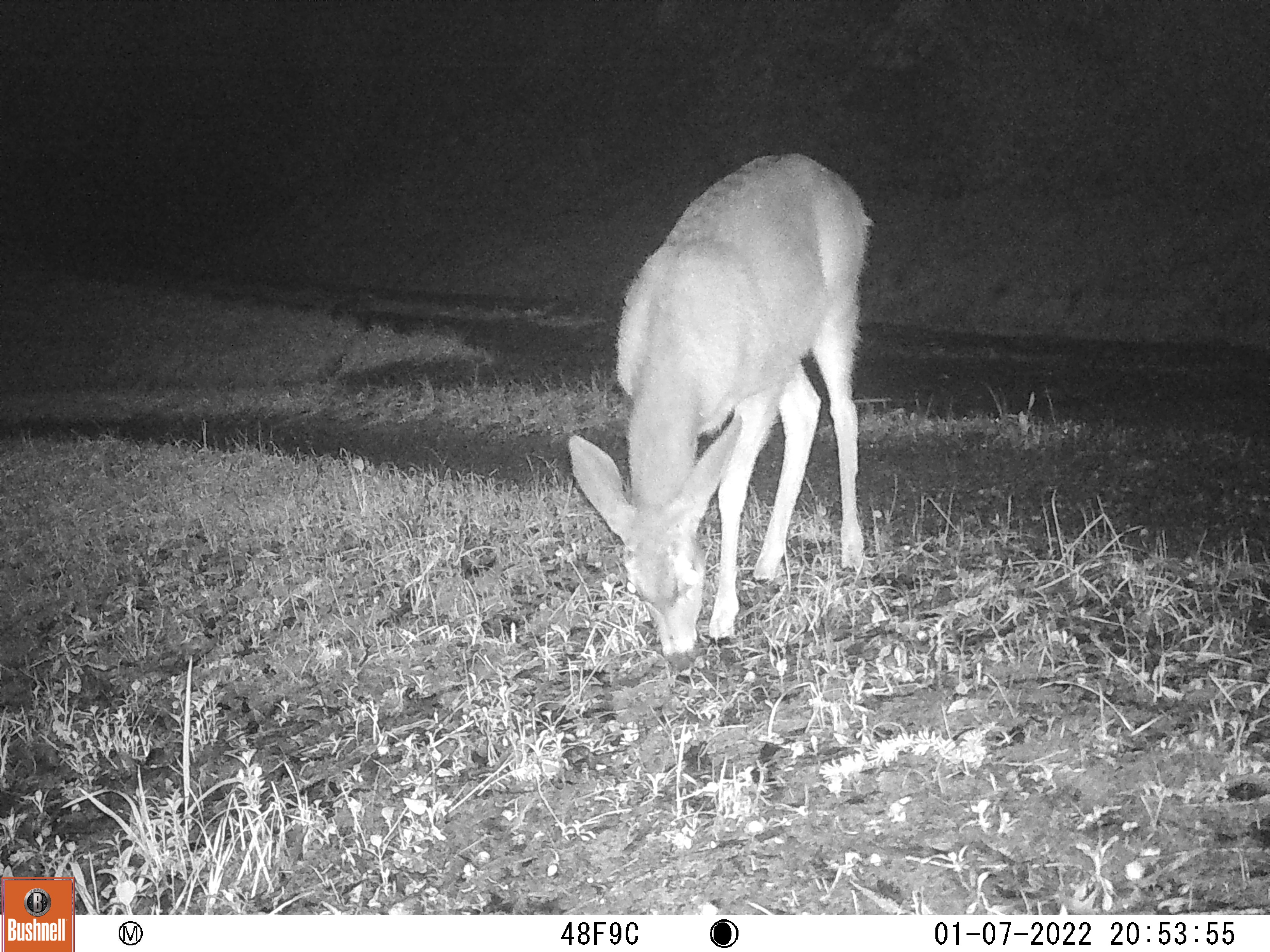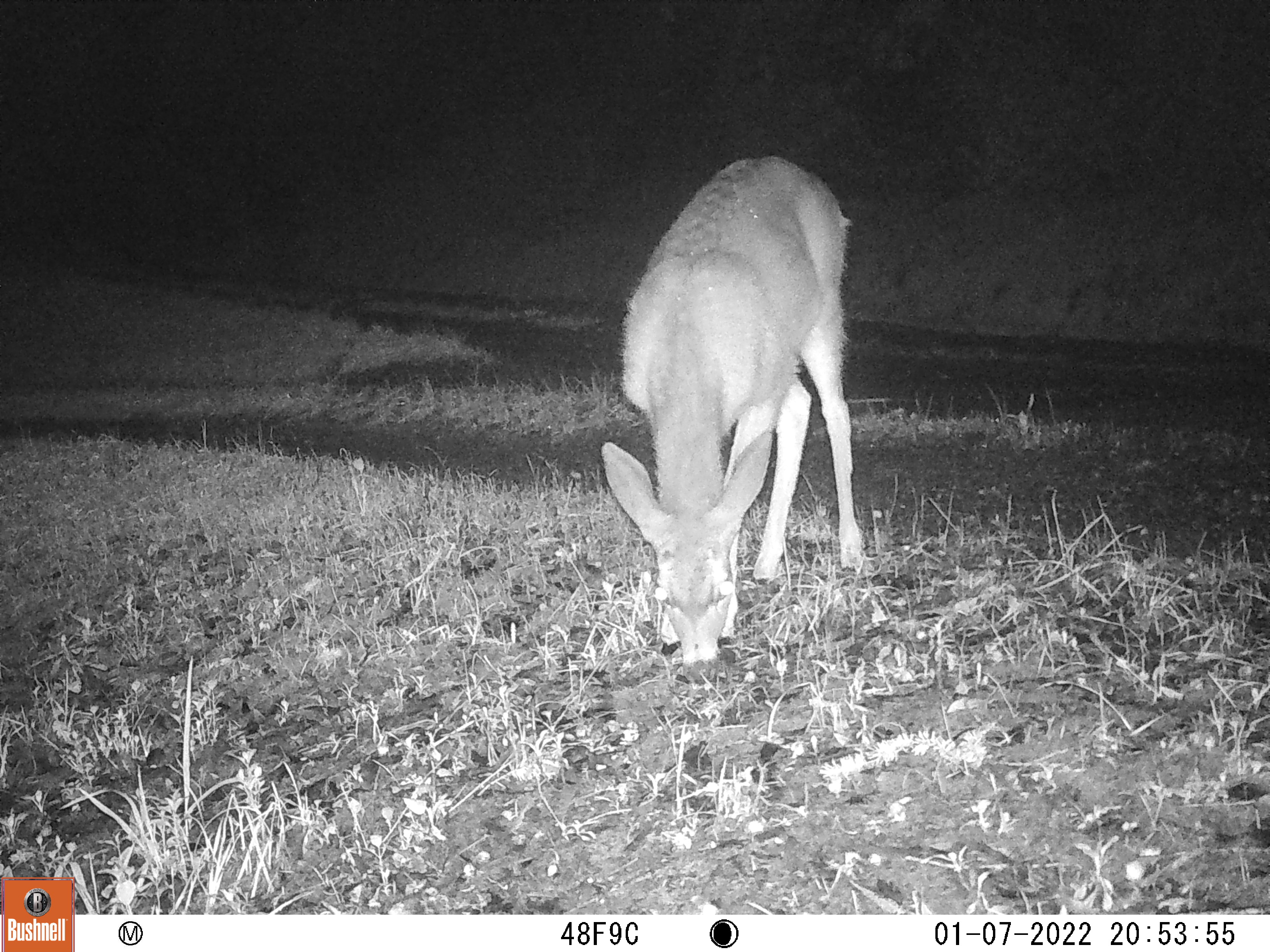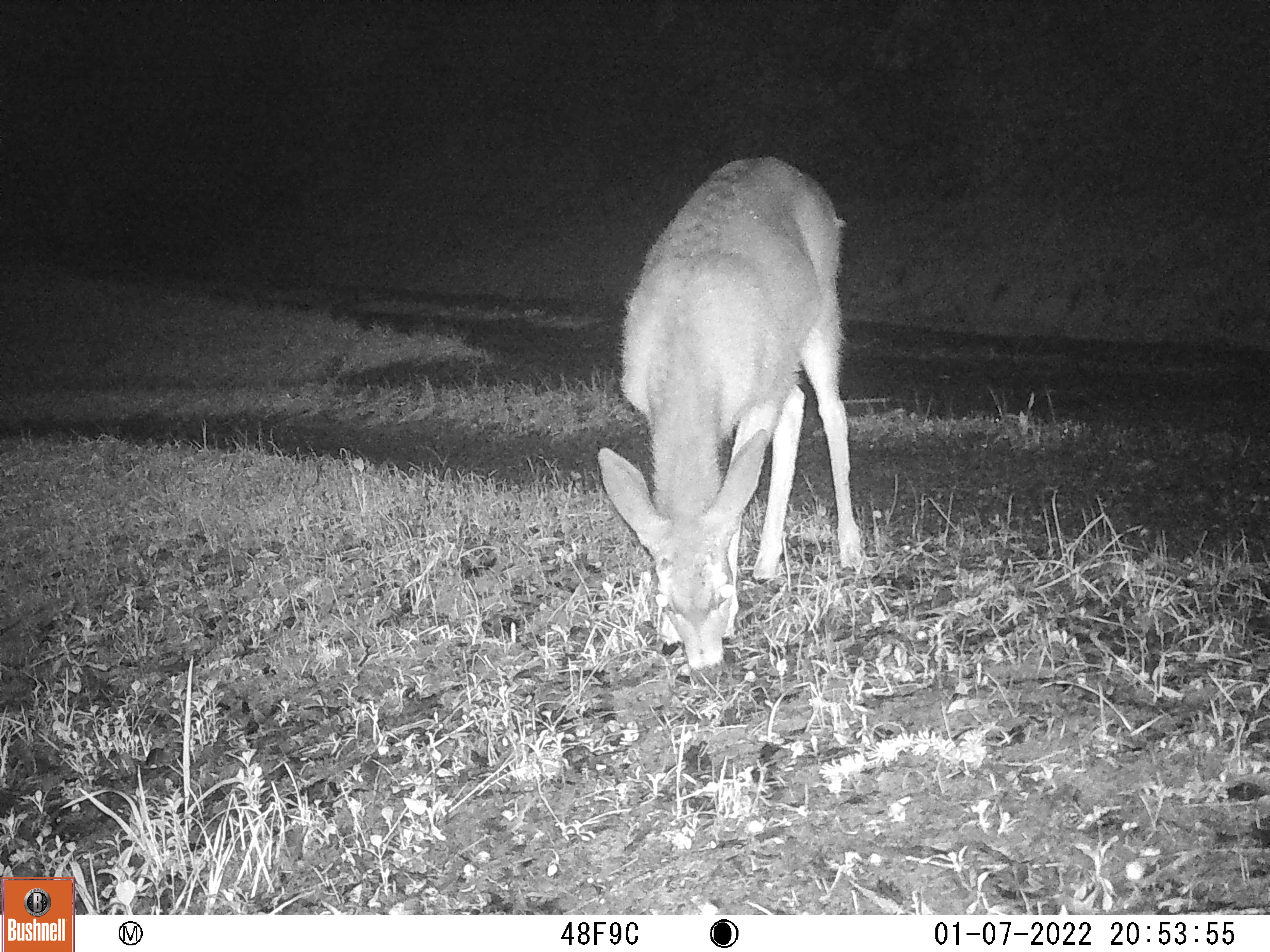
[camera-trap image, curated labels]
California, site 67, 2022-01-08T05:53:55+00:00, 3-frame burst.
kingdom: Animalia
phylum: Chordata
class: Mammalia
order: Artiodactyla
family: Cervidae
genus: Odocoileus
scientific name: Odocoileus hemionus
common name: mule deer